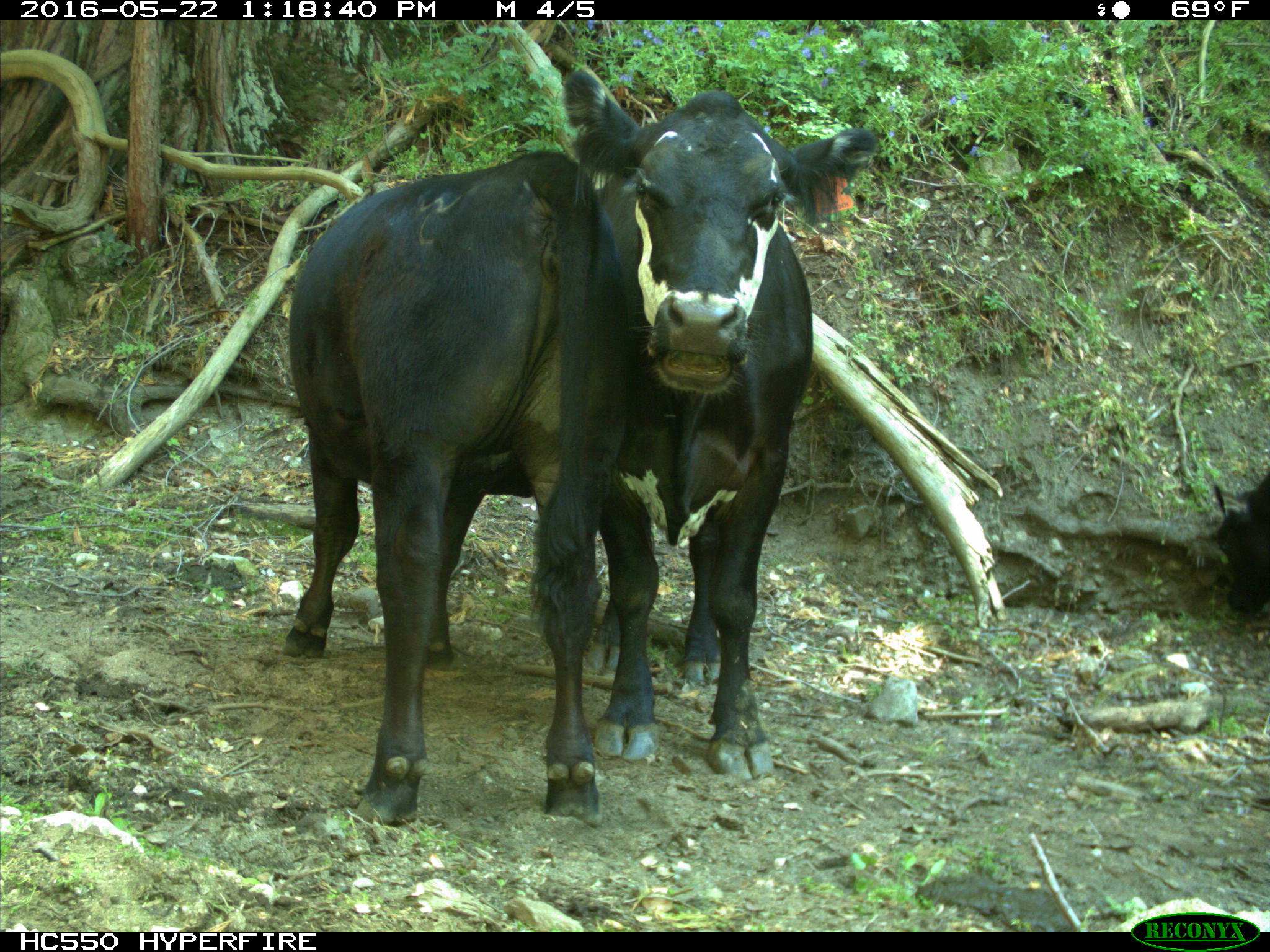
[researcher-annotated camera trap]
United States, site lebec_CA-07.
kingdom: Animalia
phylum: Chordata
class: Mammalia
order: Artiodactyla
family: Bovidae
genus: Bos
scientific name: Bos taurus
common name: domestic cow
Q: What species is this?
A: Bos taurus (domestic cow).